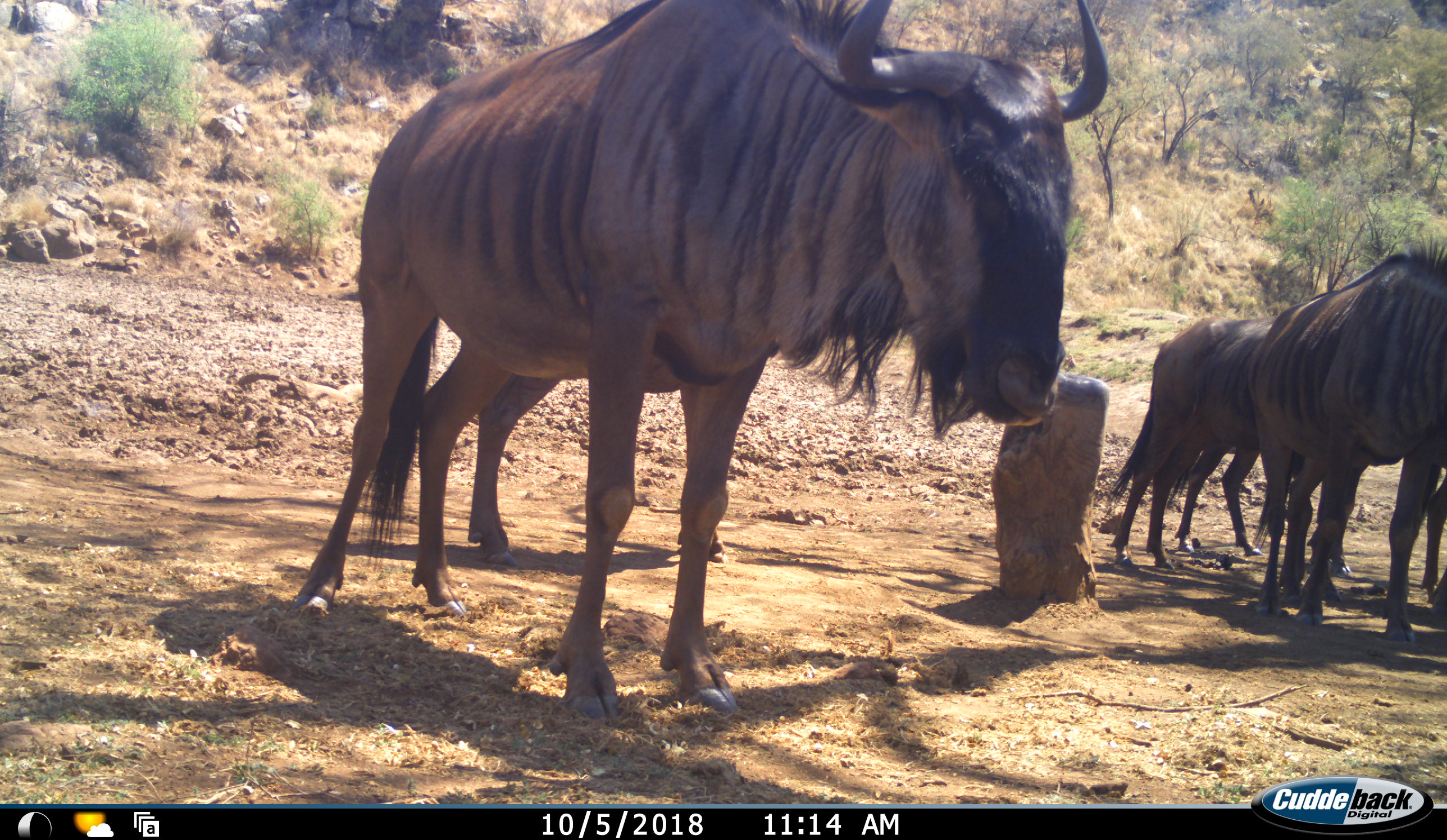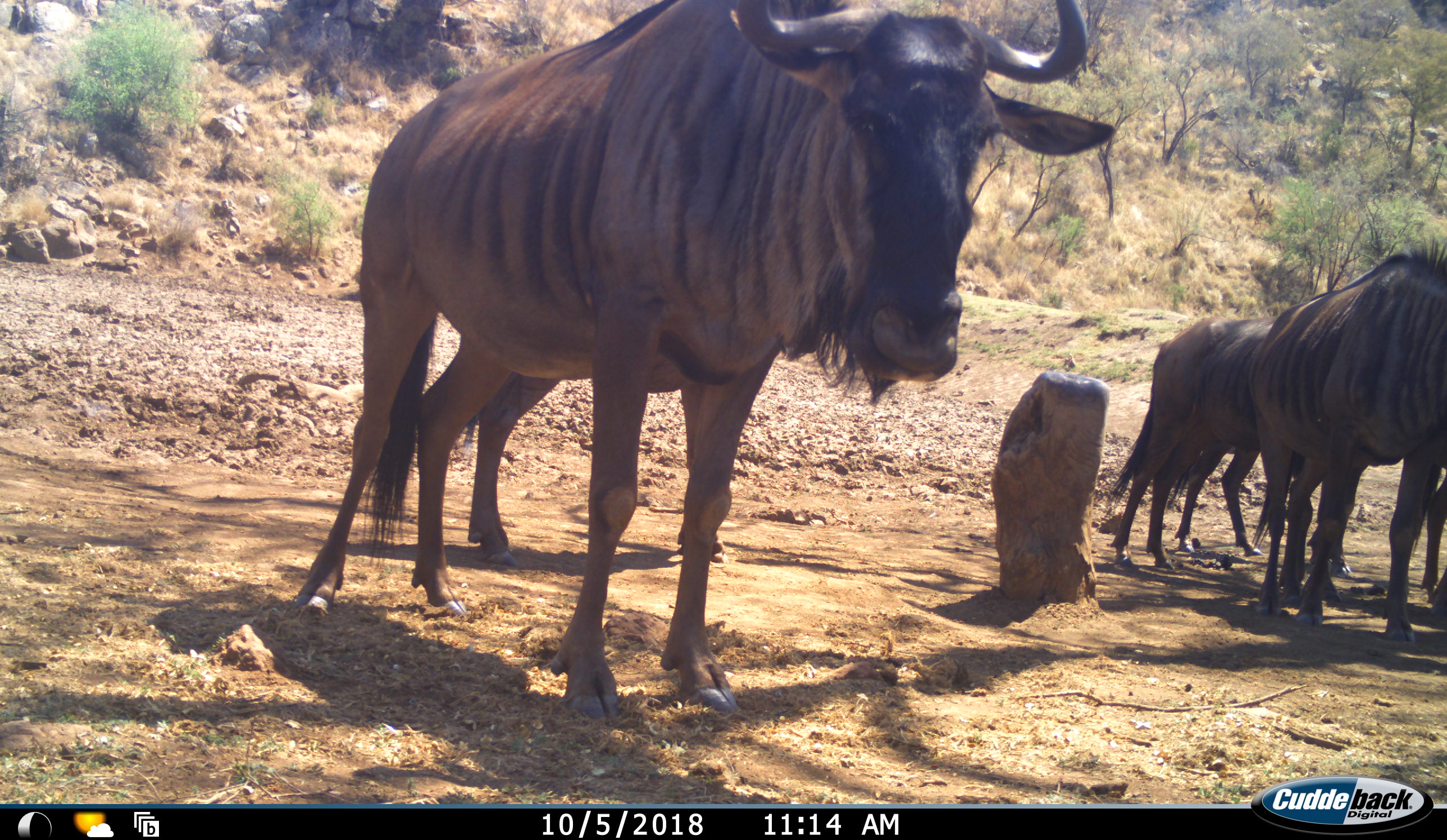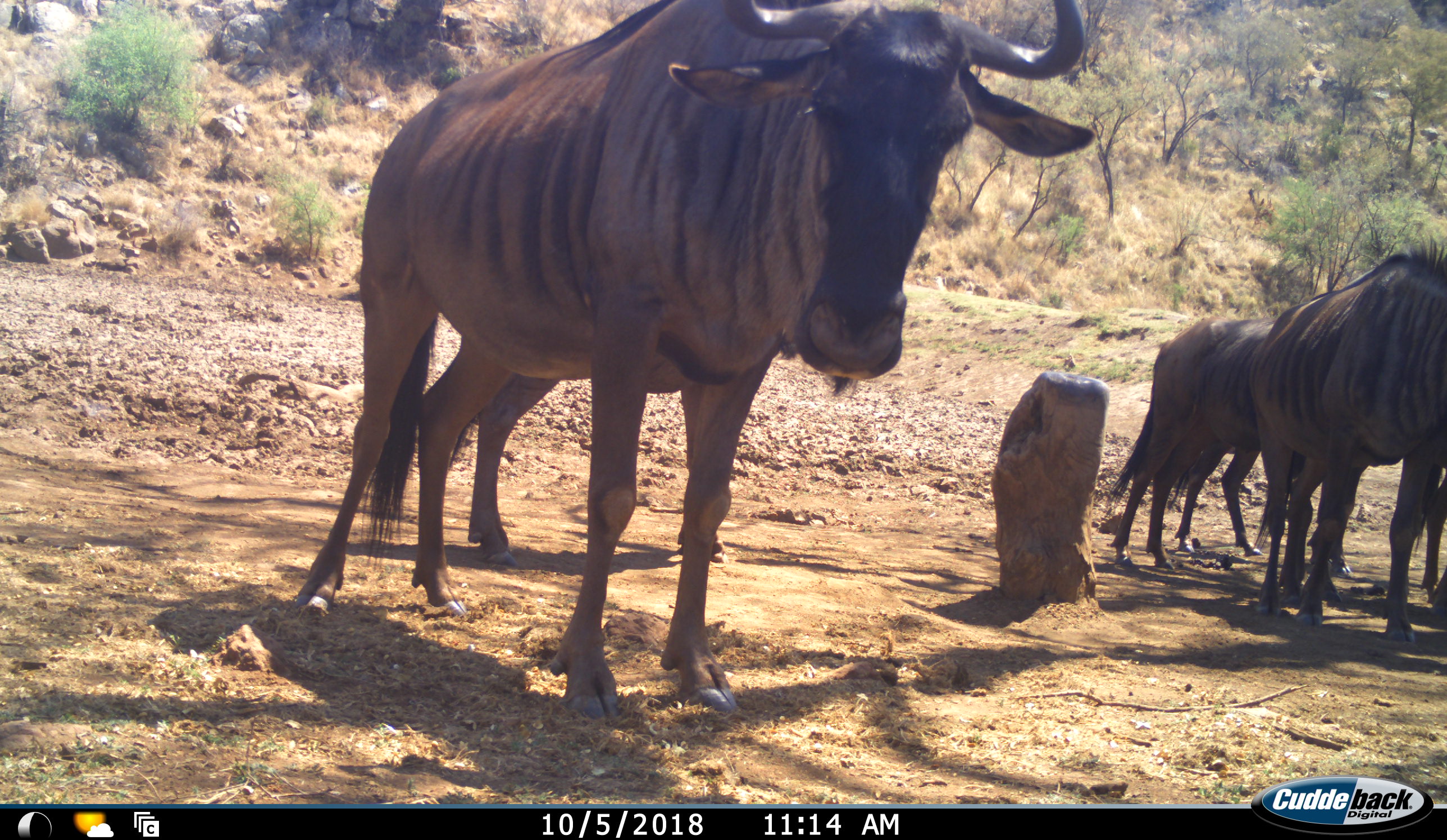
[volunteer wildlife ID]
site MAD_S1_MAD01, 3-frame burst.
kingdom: Animalia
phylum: Chordata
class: Mammalia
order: Artiodactyla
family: Bovidae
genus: Connochaetes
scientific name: Connochaetes taurinus taurinus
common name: blue wildebeest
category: wildebeestblue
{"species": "wildebeestblue (blue wildebeest) (Connochaetes taurinus taurinus)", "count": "5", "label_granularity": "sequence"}